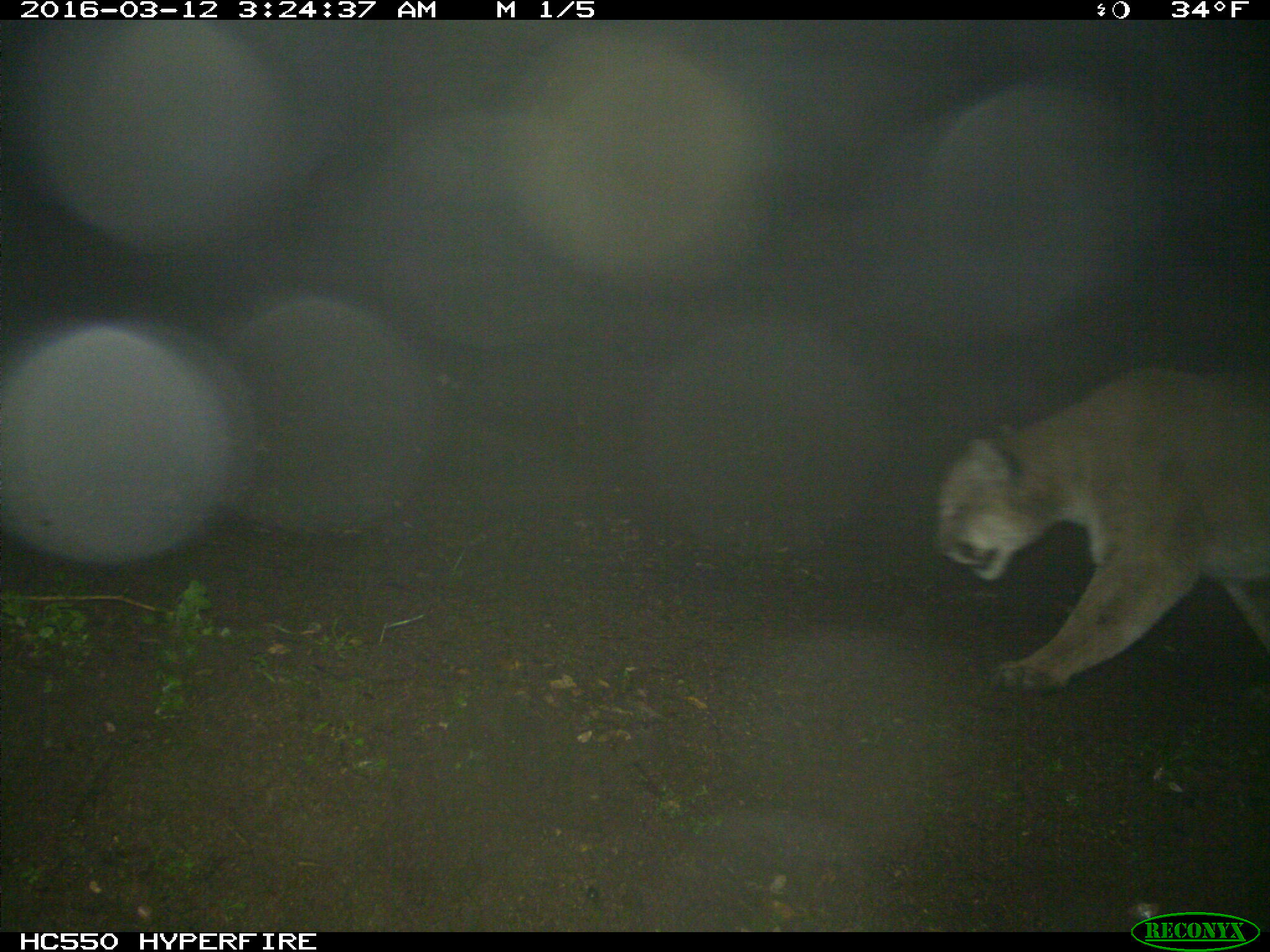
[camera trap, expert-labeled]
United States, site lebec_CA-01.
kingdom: Animalia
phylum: Chordata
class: Mammalia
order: Carnivora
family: Felidae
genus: Puma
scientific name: Puma concolor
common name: mountain lion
Puma concolor (mountain lion).